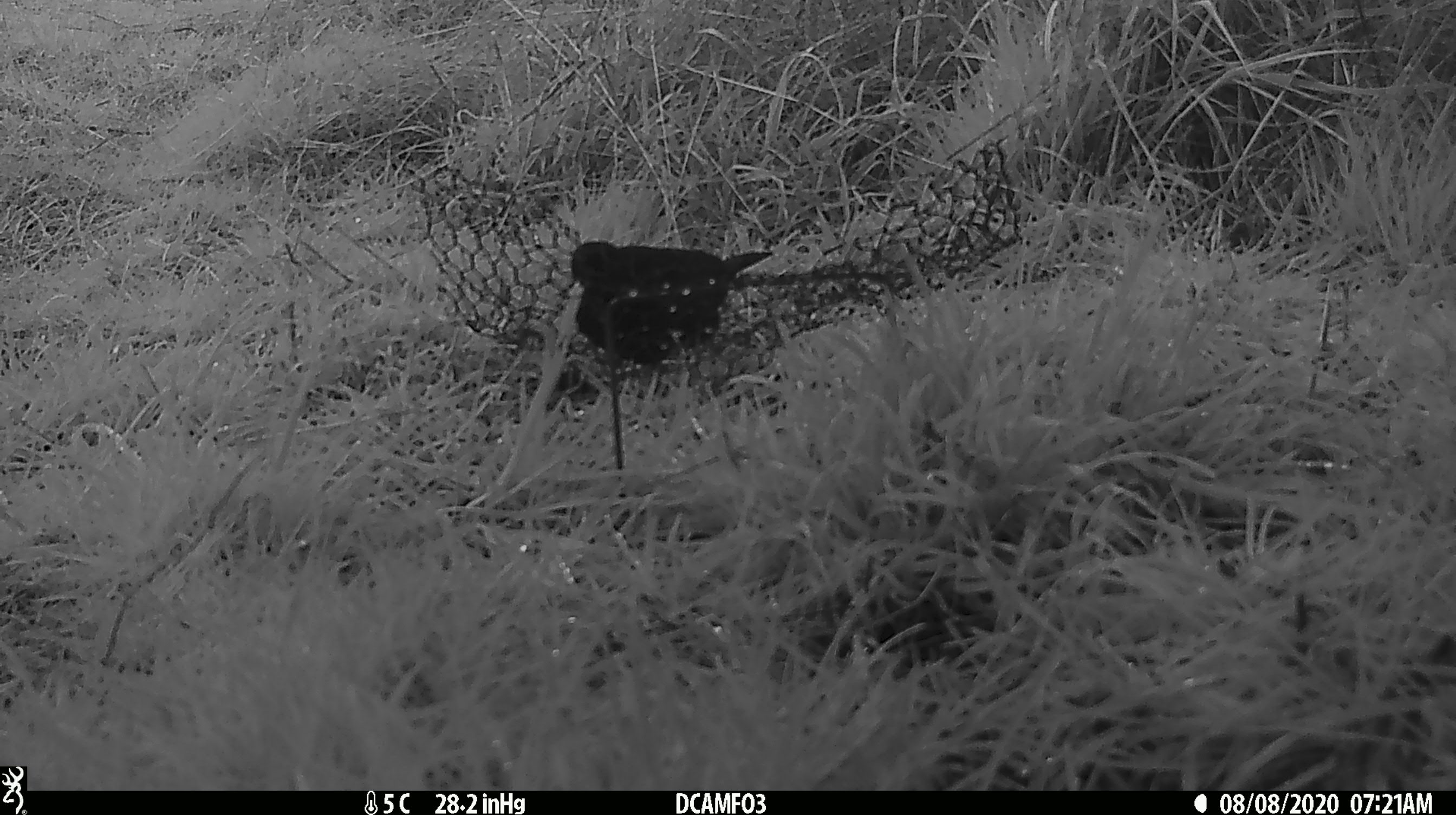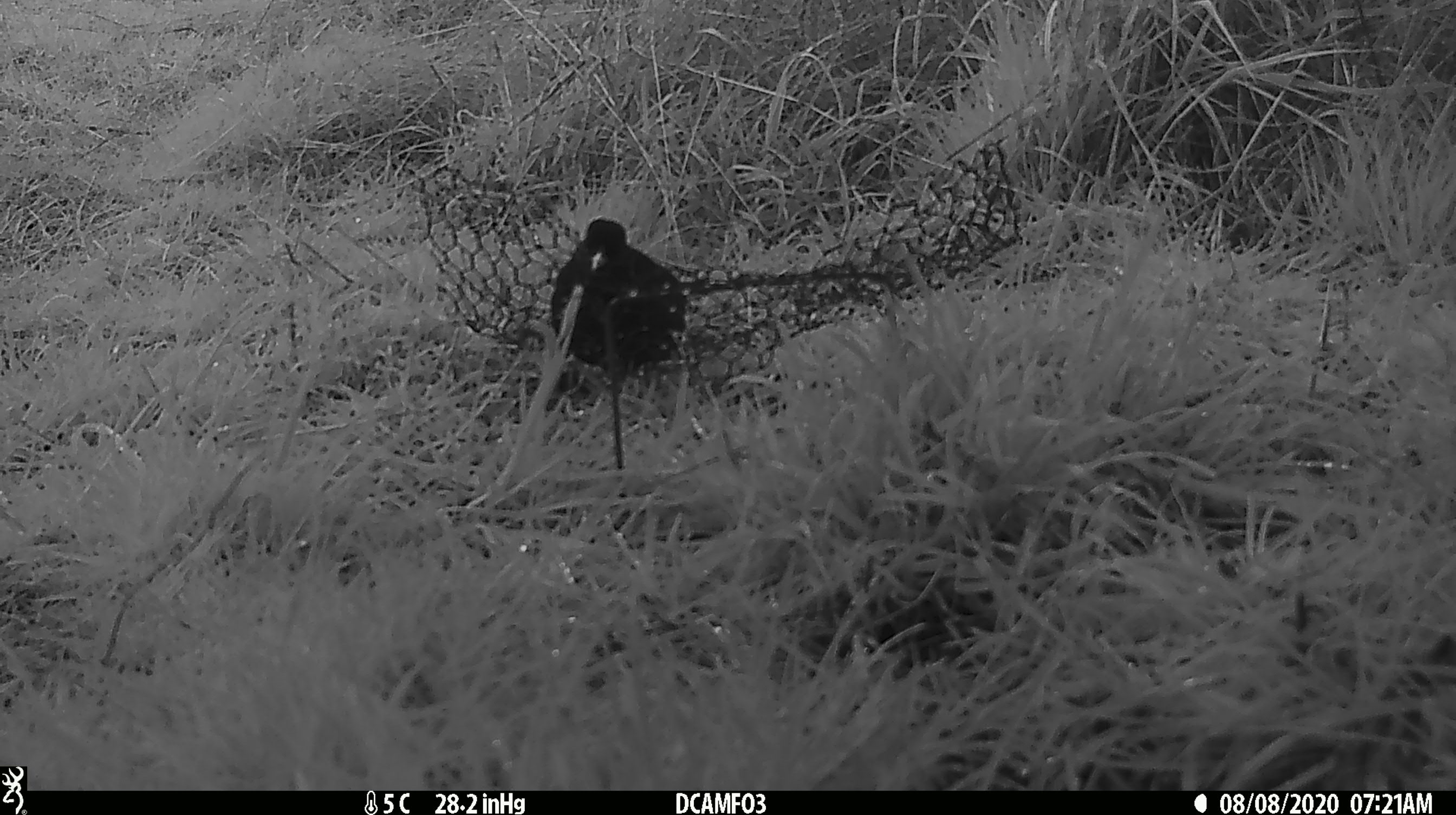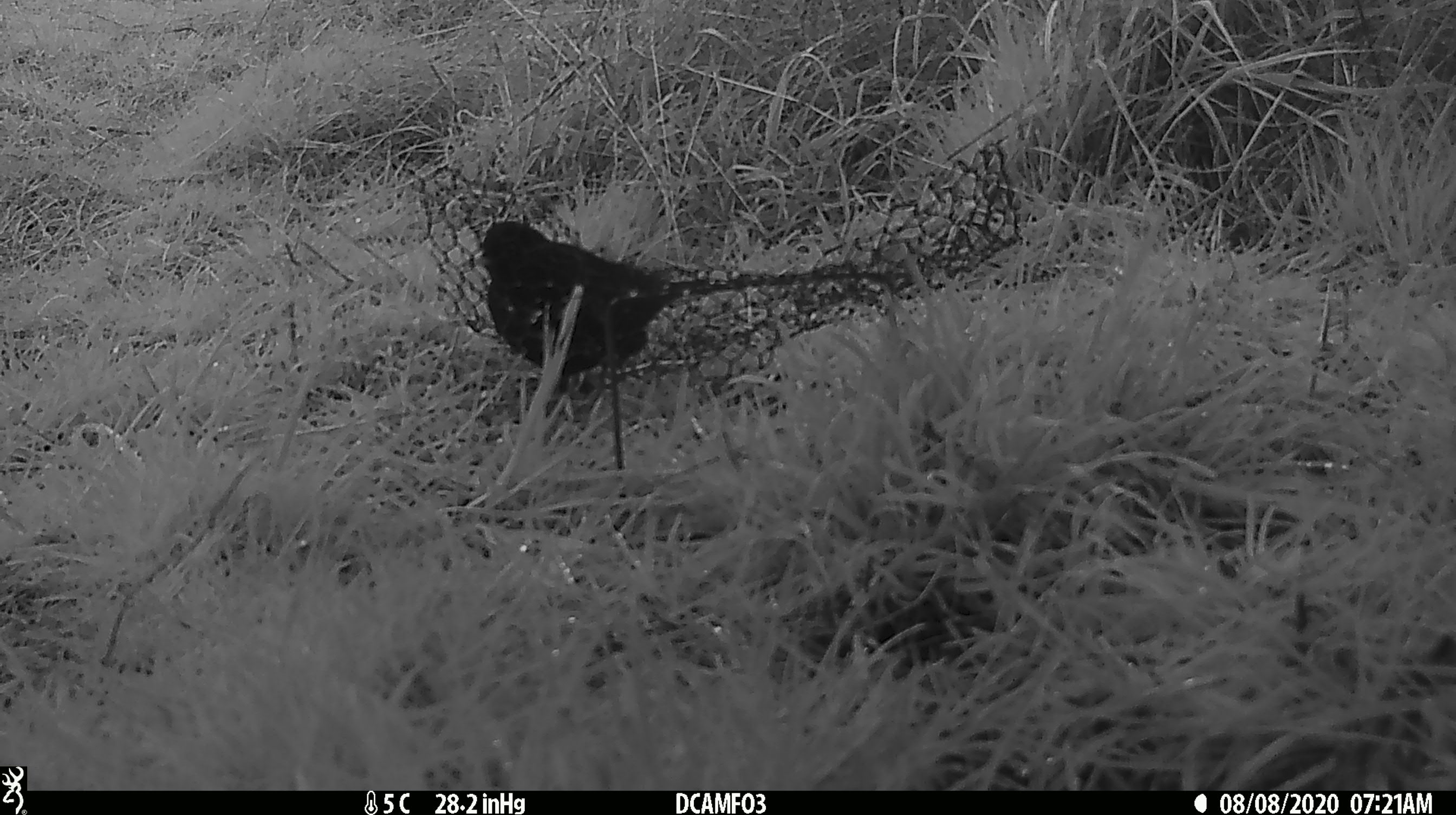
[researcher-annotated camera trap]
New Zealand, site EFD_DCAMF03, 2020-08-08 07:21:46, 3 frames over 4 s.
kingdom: Animalia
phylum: Chordata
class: Aves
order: Passeriformes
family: Turdidae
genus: Turdus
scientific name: Turdus merula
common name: eurasian blackbird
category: blackbird